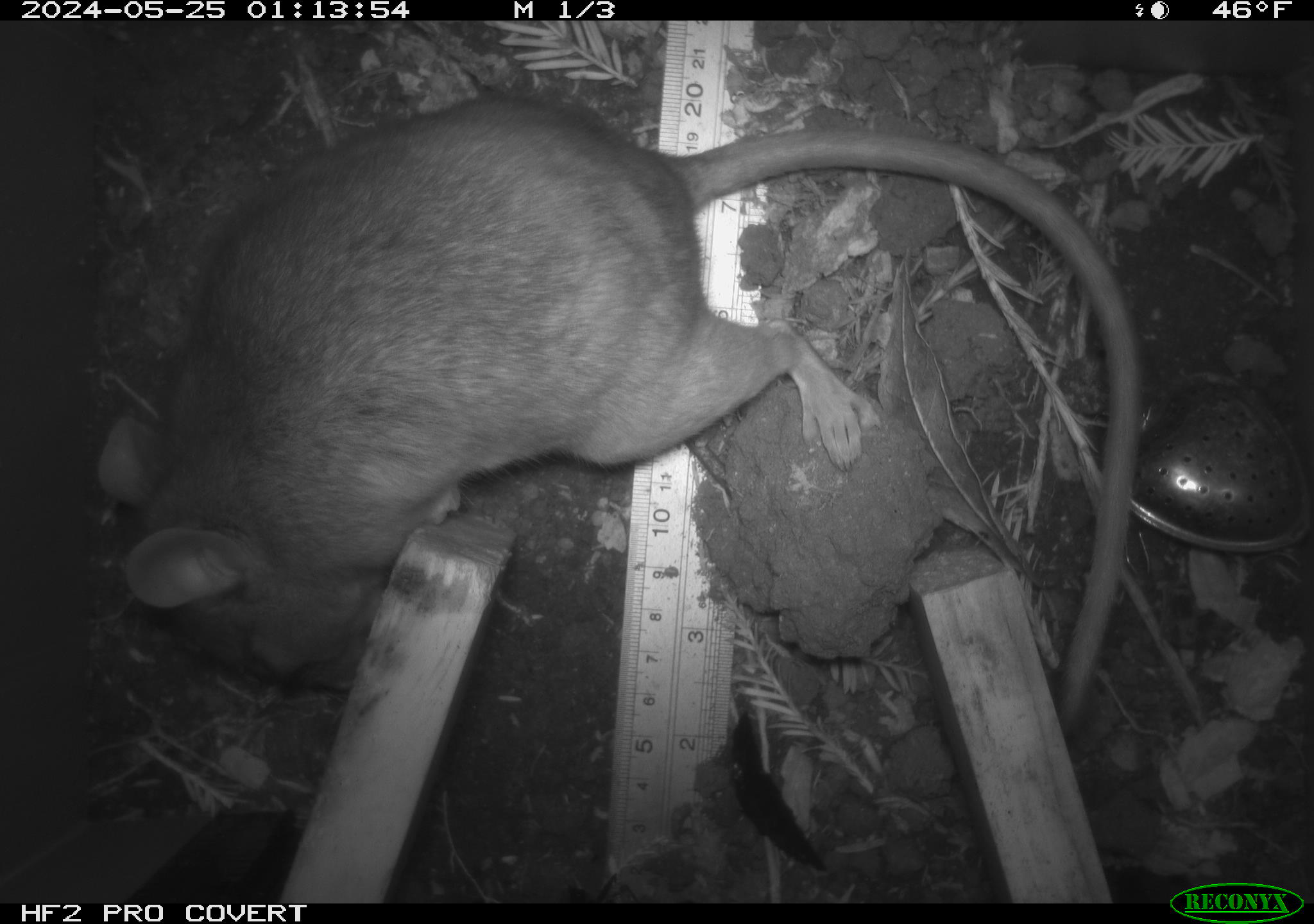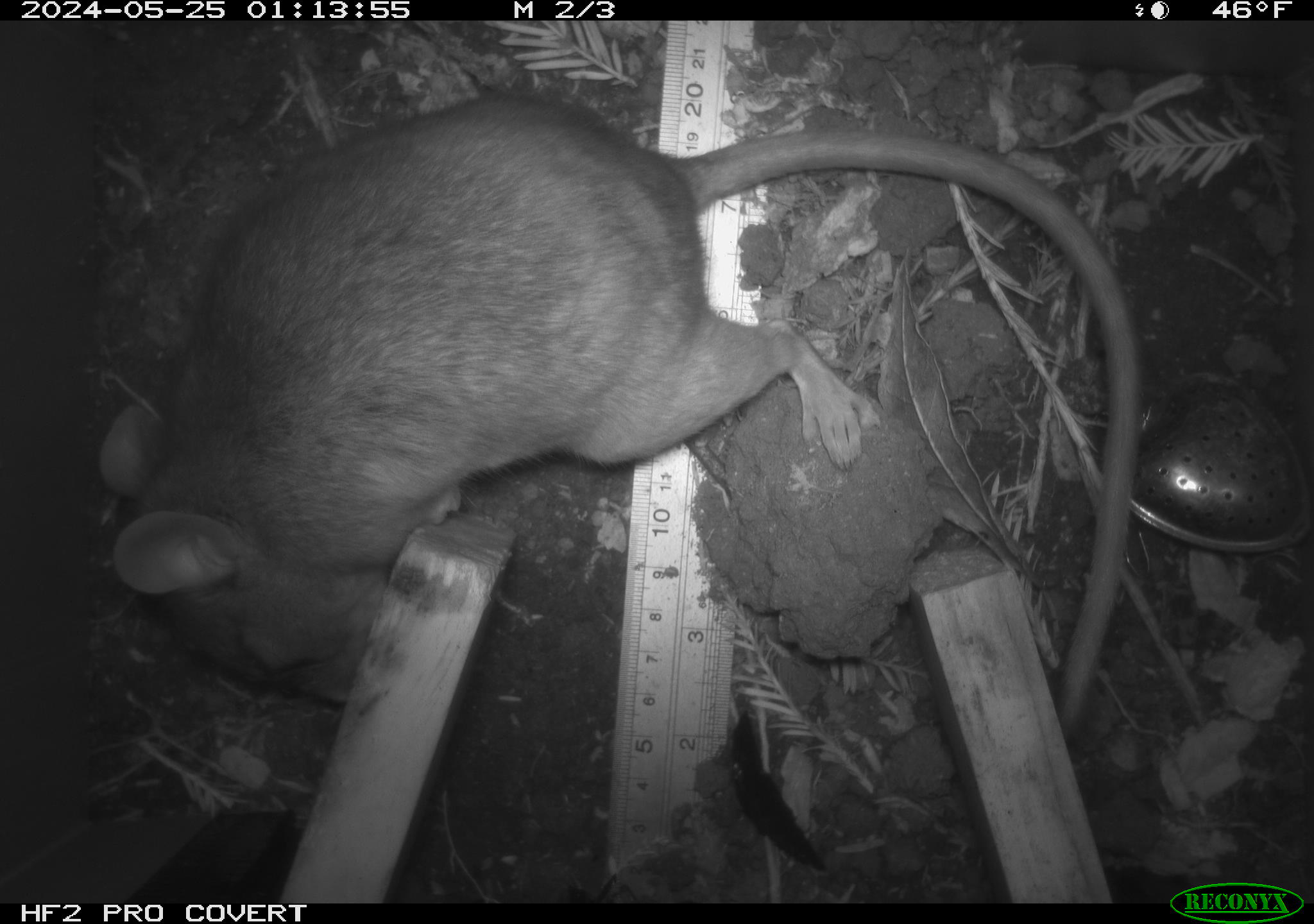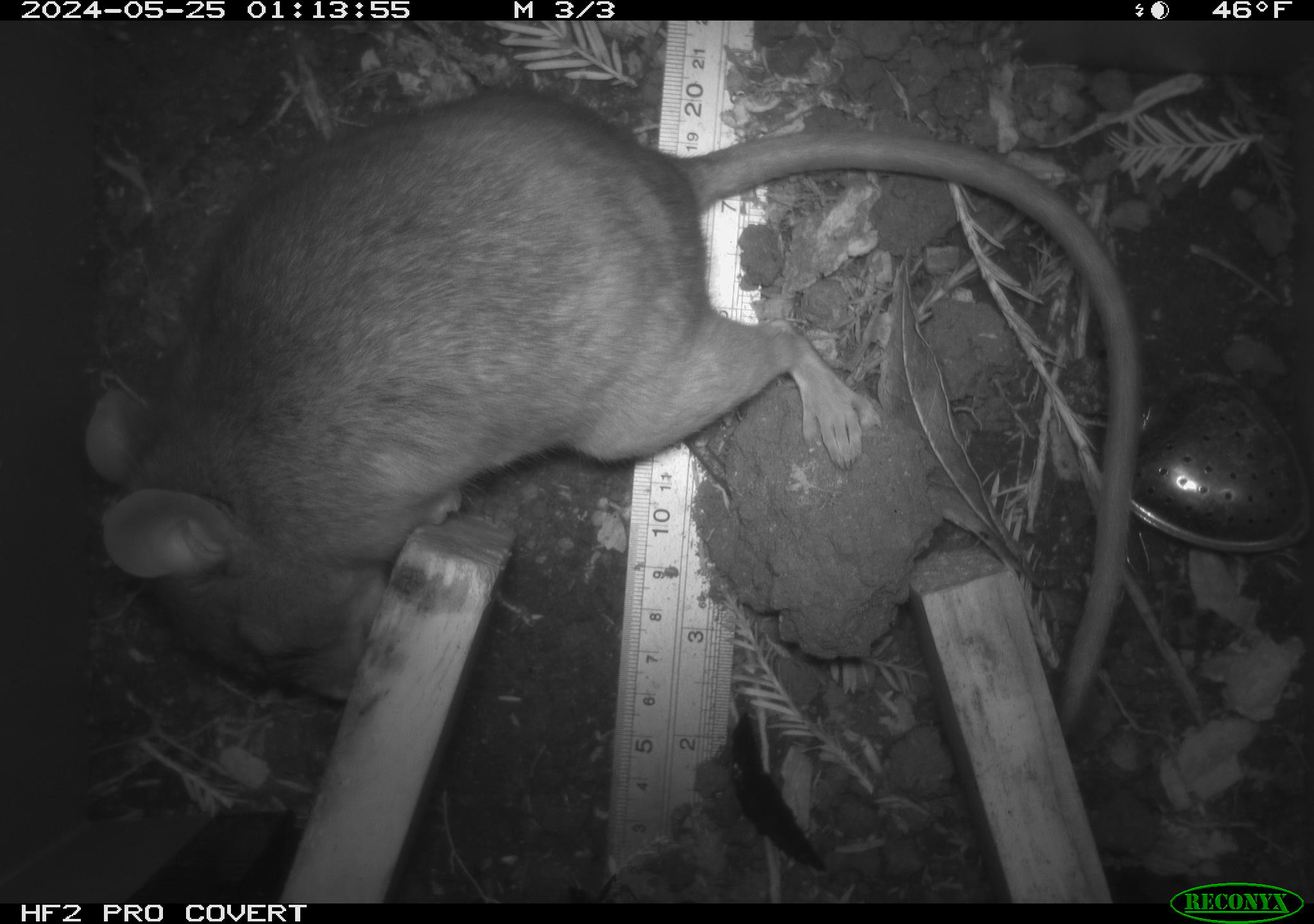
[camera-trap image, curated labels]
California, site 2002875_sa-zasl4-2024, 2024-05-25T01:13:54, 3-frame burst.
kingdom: Animalia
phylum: Chordata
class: Mammalia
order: Rodentia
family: Cricetidae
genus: Neotoma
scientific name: Neotoma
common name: pack rat or woodrat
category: neotoma species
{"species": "neotoma species (pack rat or woodrat) (Neotoma)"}